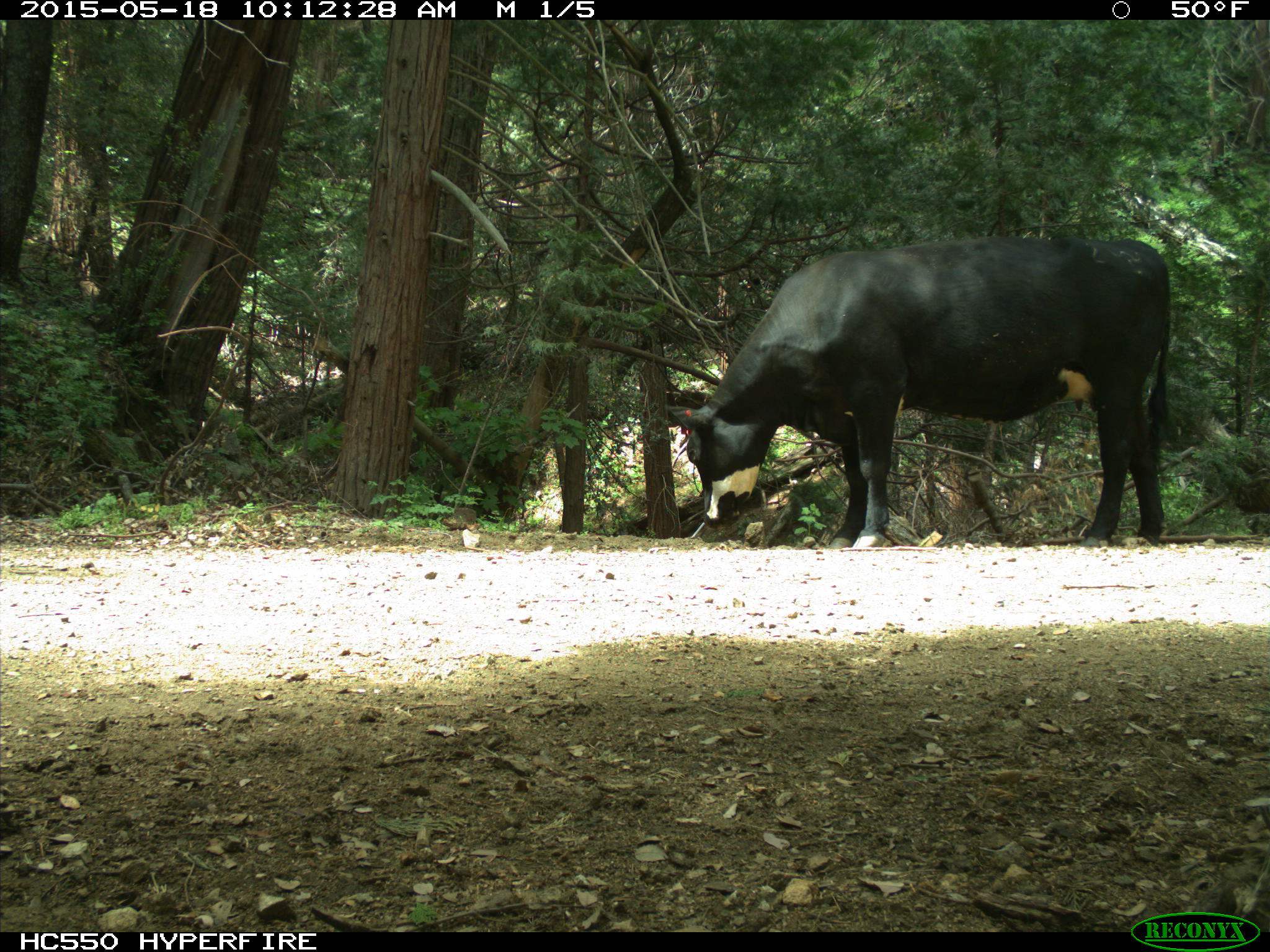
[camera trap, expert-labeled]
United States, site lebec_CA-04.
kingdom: Animalia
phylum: Chordata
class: Mammalia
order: Artiodactyla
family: Bovidae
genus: Bos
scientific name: Bos taurus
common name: domestic cow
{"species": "Bos taurus (domestic cow)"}